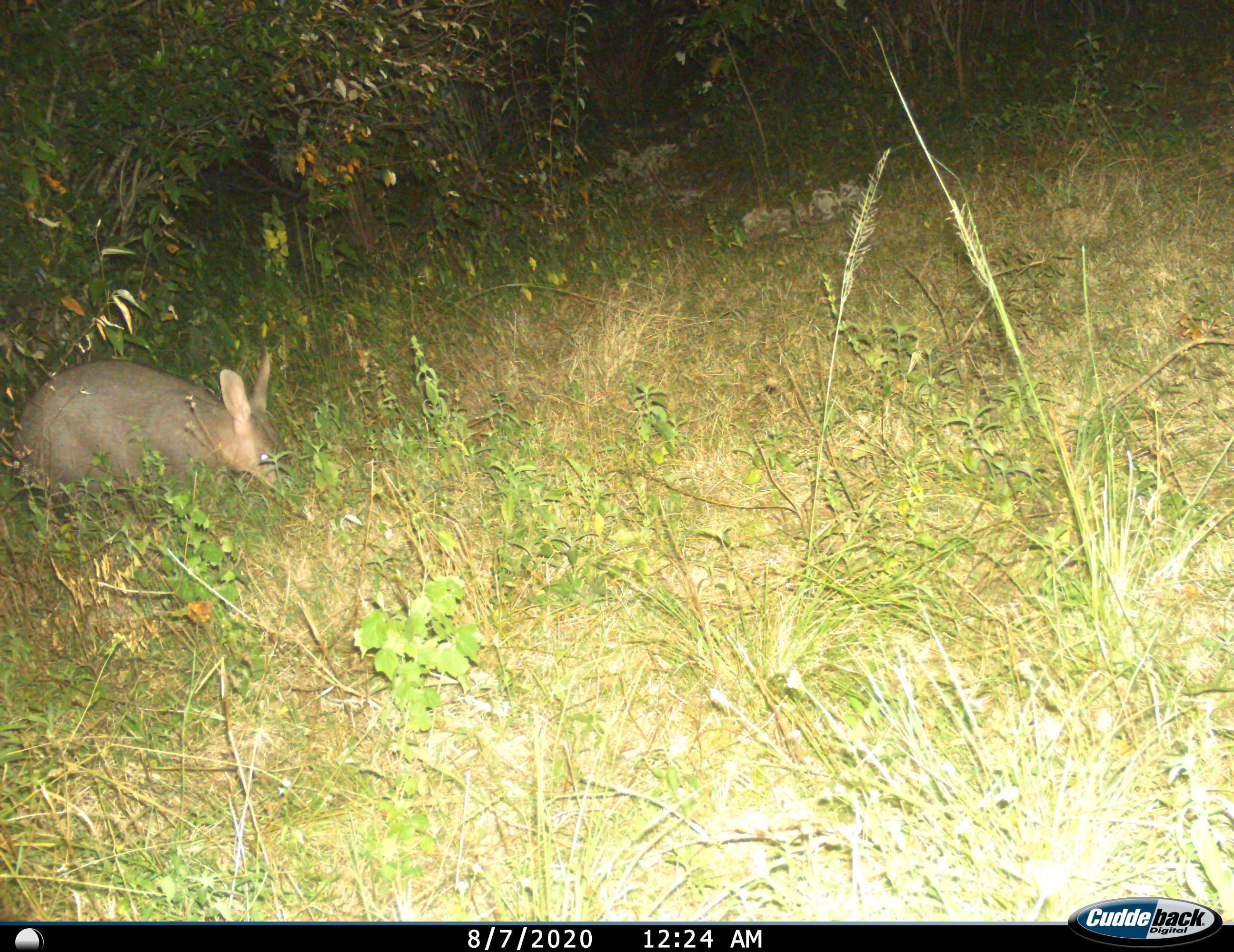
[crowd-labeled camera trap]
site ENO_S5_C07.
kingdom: Animalia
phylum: Chordata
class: Mammalia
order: Tubulidentata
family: Orycteropodidae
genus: Orycteropus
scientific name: Orycteropus afer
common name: aardvark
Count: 1.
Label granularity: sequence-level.